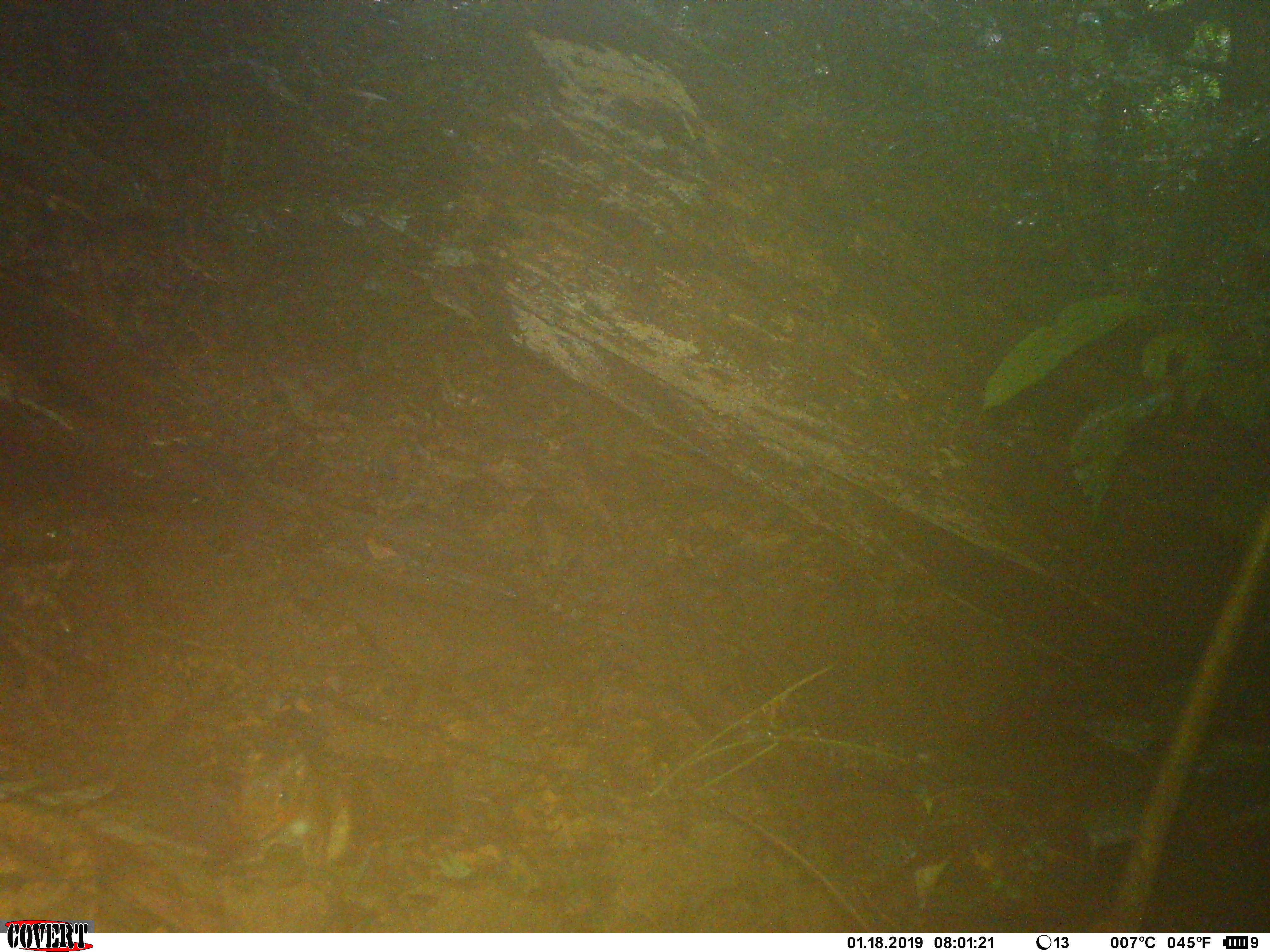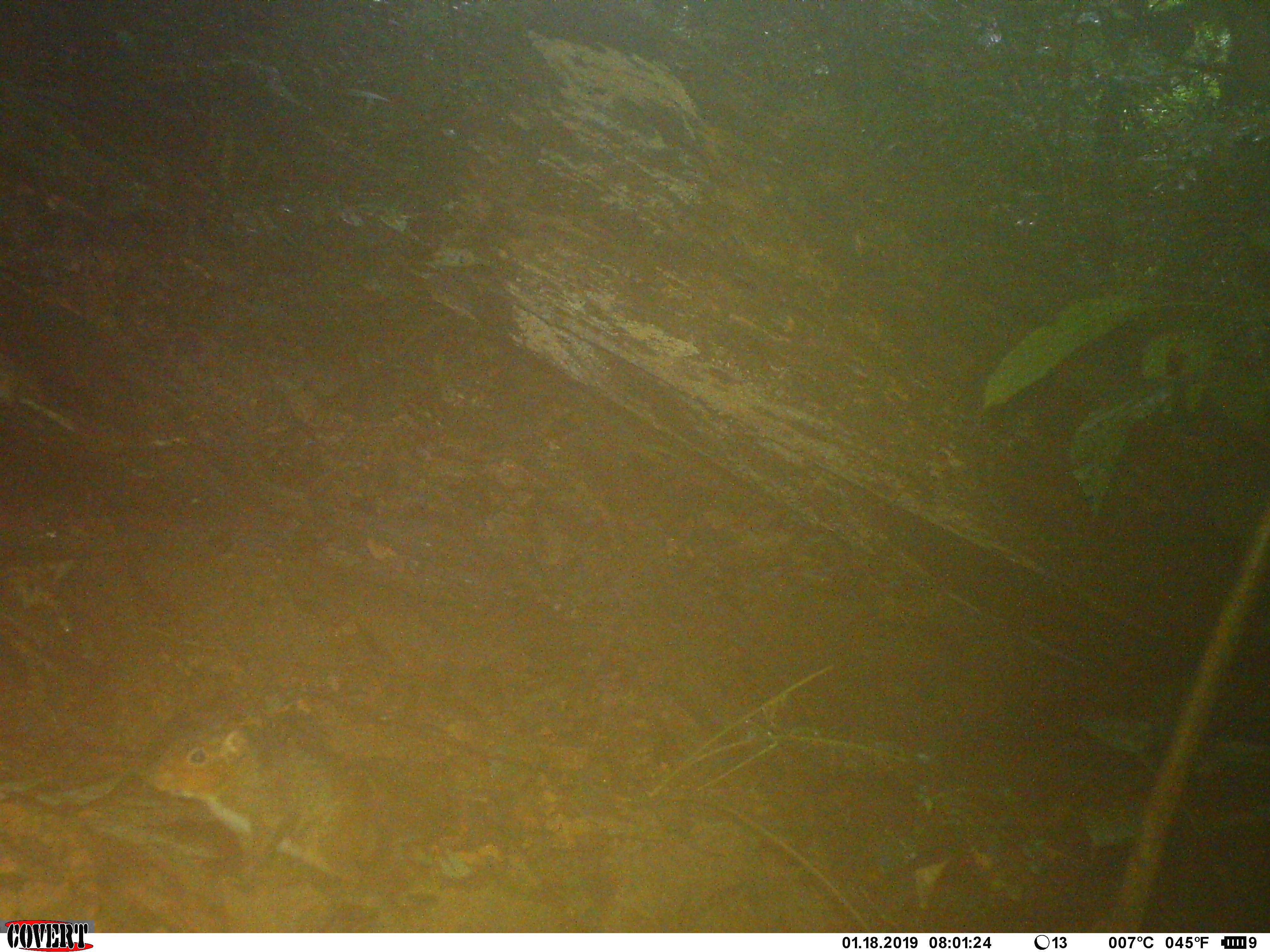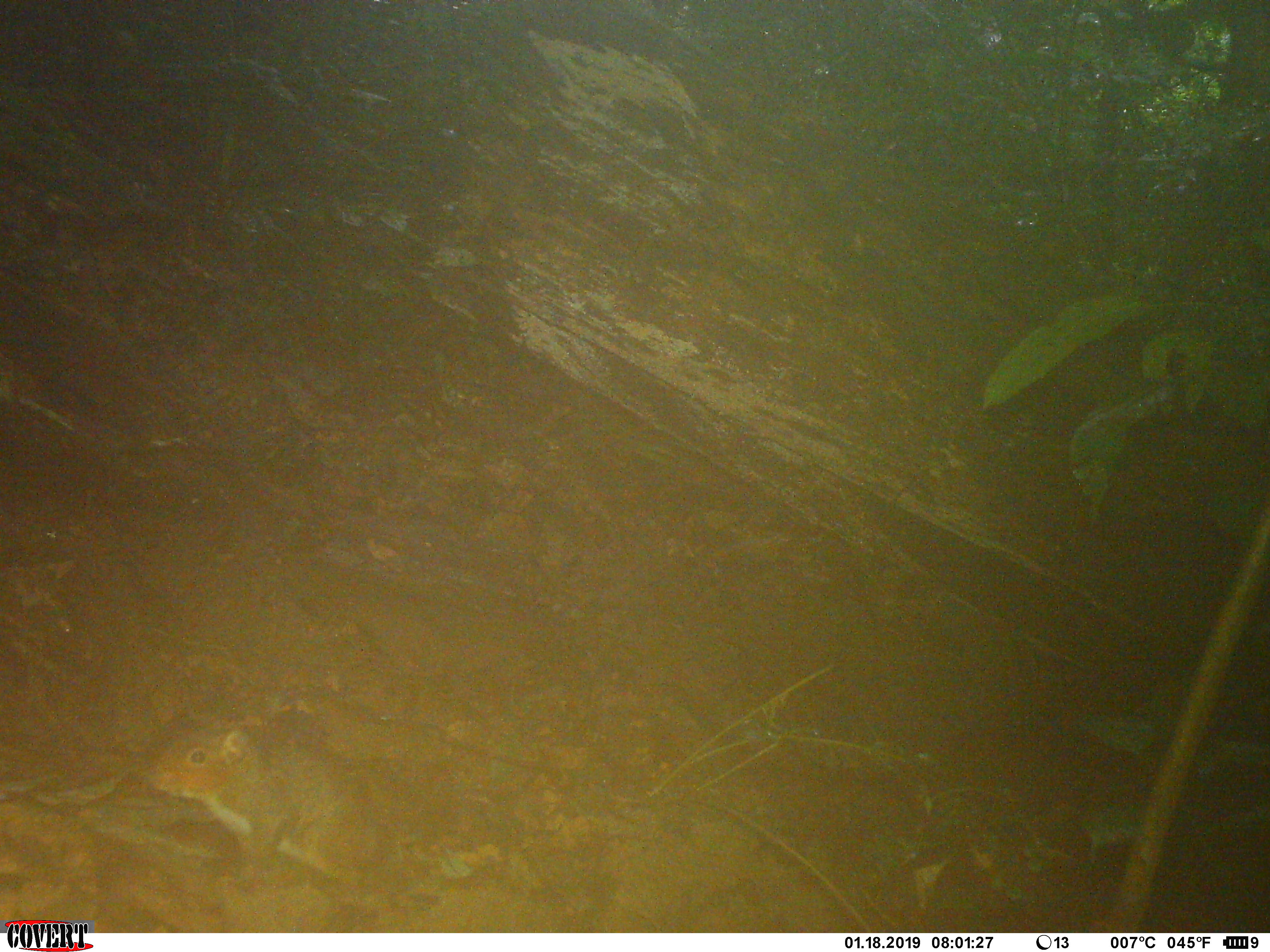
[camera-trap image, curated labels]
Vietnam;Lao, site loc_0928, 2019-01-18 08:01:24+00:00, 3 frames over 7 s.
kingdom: Animalia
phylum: Chordata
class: Mammalia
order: Rodentia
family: Sciuridae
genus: Dremomys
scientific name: Dremomys rufigenis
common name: red-cheeked squirrel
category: red cheeked squirrel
Red cheeked squirrel (red-cheeked squirrel) (Dremomys rufigenis). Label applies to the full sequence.